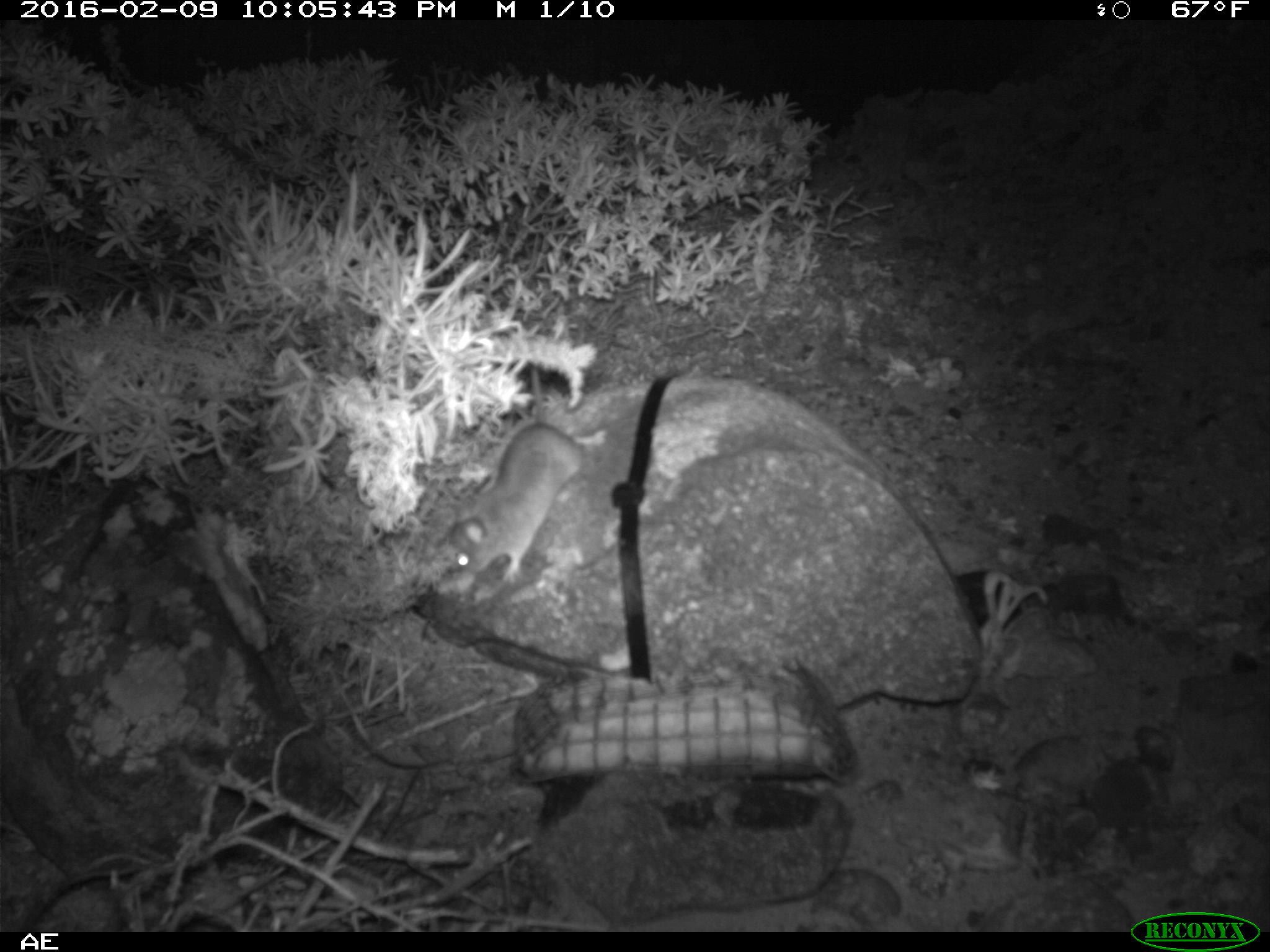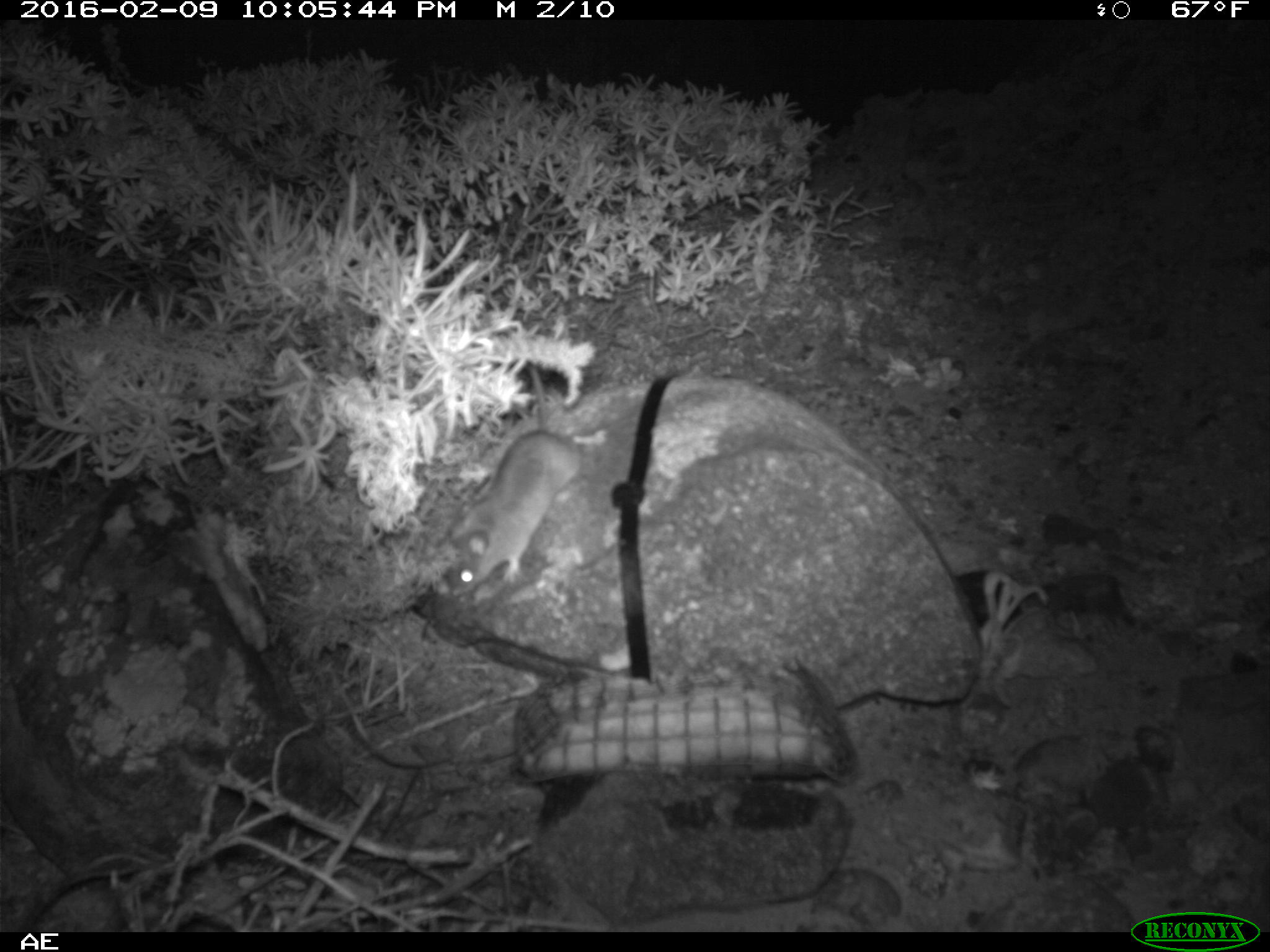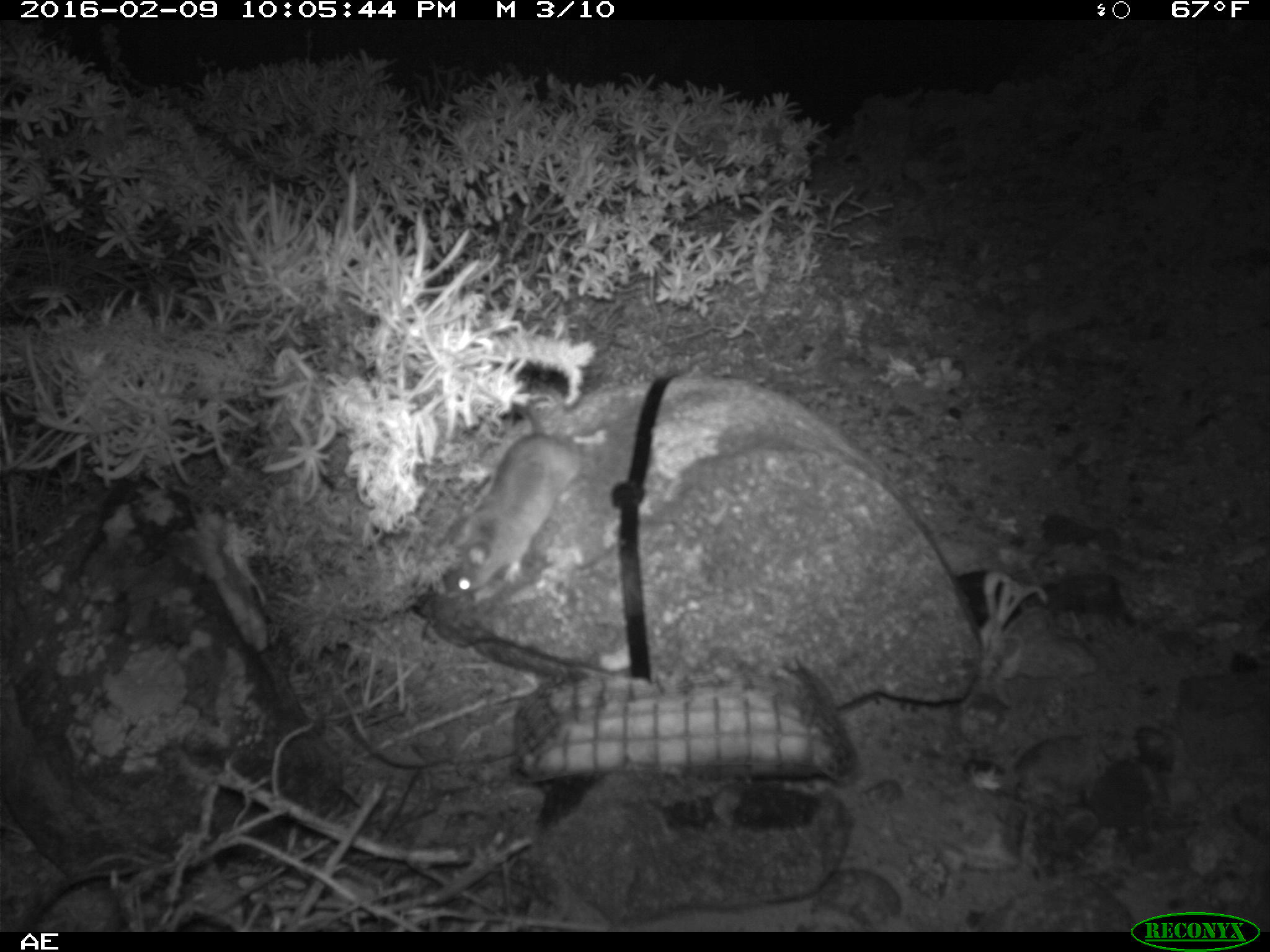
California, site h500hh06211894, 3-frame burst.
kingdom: Animalia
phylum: Chordata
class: Mammalia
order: Rodentia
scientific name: Rodentia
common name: rodent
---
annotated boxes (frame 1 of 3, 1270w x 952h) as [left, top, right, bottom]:
rodent: [449, 338, 582, 584]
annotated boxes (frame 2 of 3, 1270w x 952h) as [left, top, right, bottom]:
rodent: [448, 366, 581, 590]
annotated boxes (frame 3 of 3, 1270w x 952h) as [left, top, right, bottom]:
rodent: [443, 401, 606, 594]